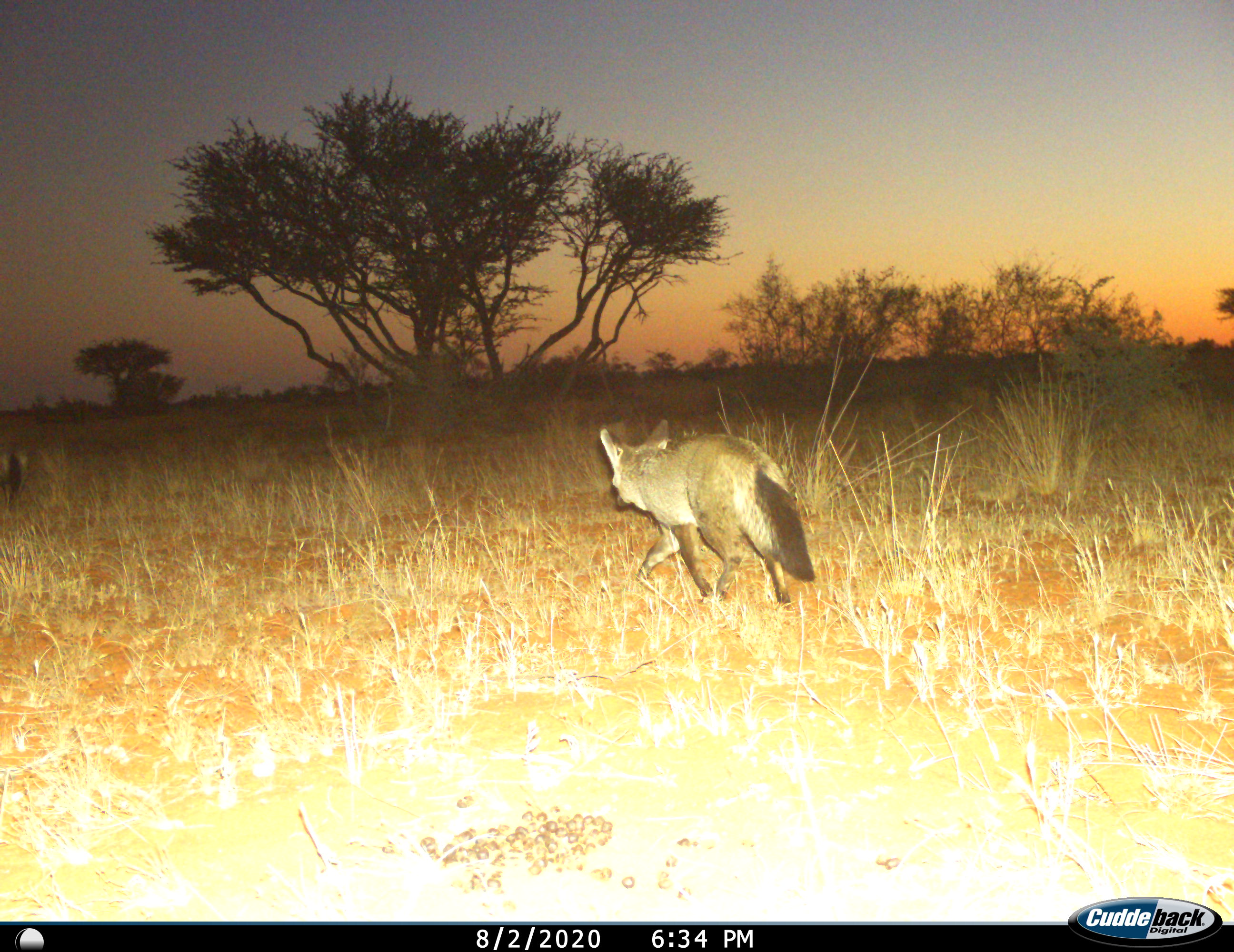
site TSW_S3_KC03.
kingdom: Animalia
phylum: Chordata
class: Mammalia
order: Carnivora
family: Canidae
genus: Otocyon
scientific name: Otocyon megalotis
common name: bat-eared fox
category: foxbateared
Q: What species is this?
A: Foxbateared (bat-eared fox) (Otocyon megalotis).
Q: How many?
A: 2.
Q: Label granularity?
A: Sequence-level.